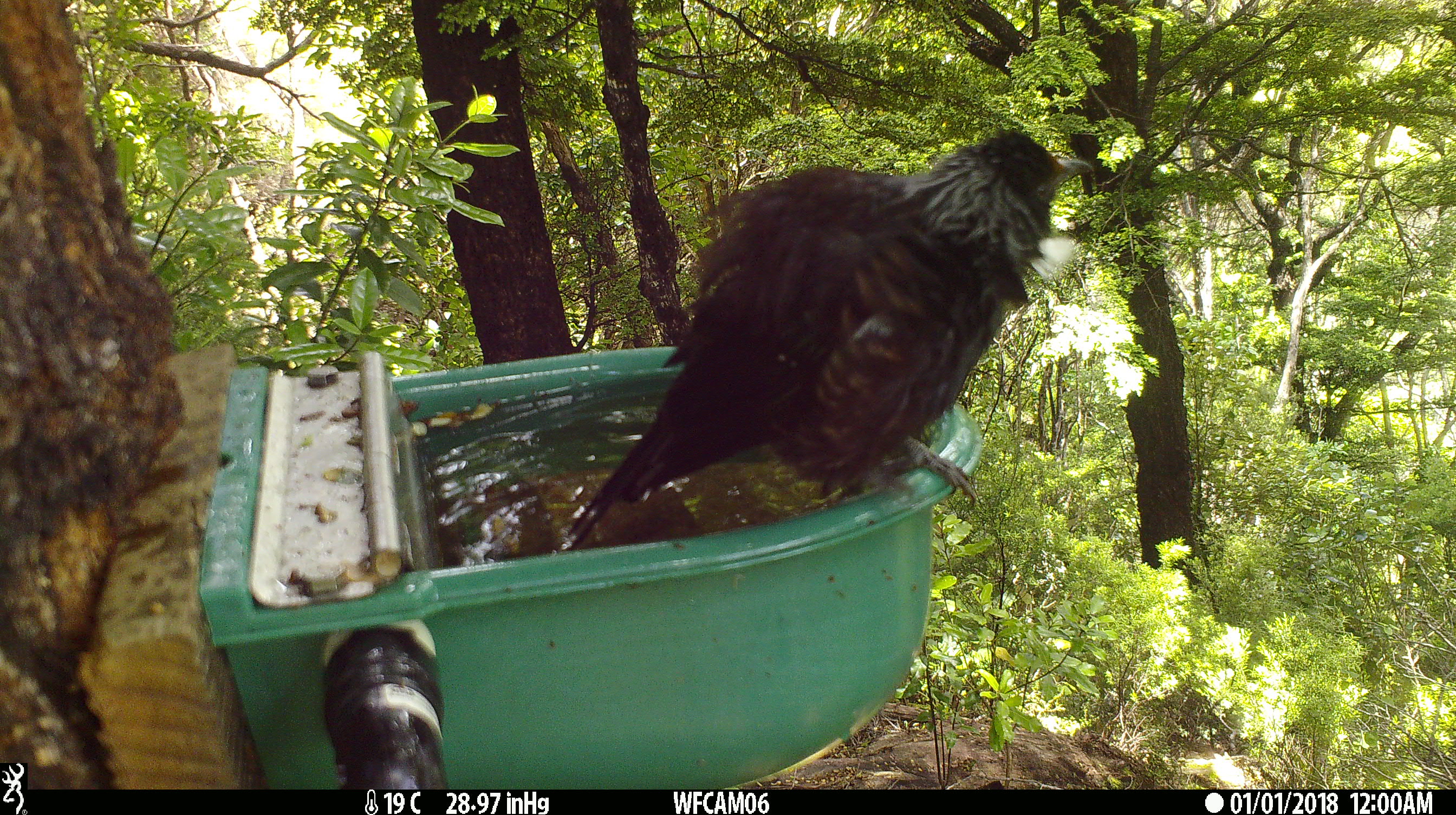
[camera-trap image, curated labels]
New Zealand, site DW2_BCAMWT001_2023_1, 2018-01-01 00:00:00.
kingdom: Animalia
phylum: Chordata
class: Aves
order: Passeriformes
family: Meliphagidae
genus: Prosthemadera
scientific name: Prosthemadera novaeseelandiae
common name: tui